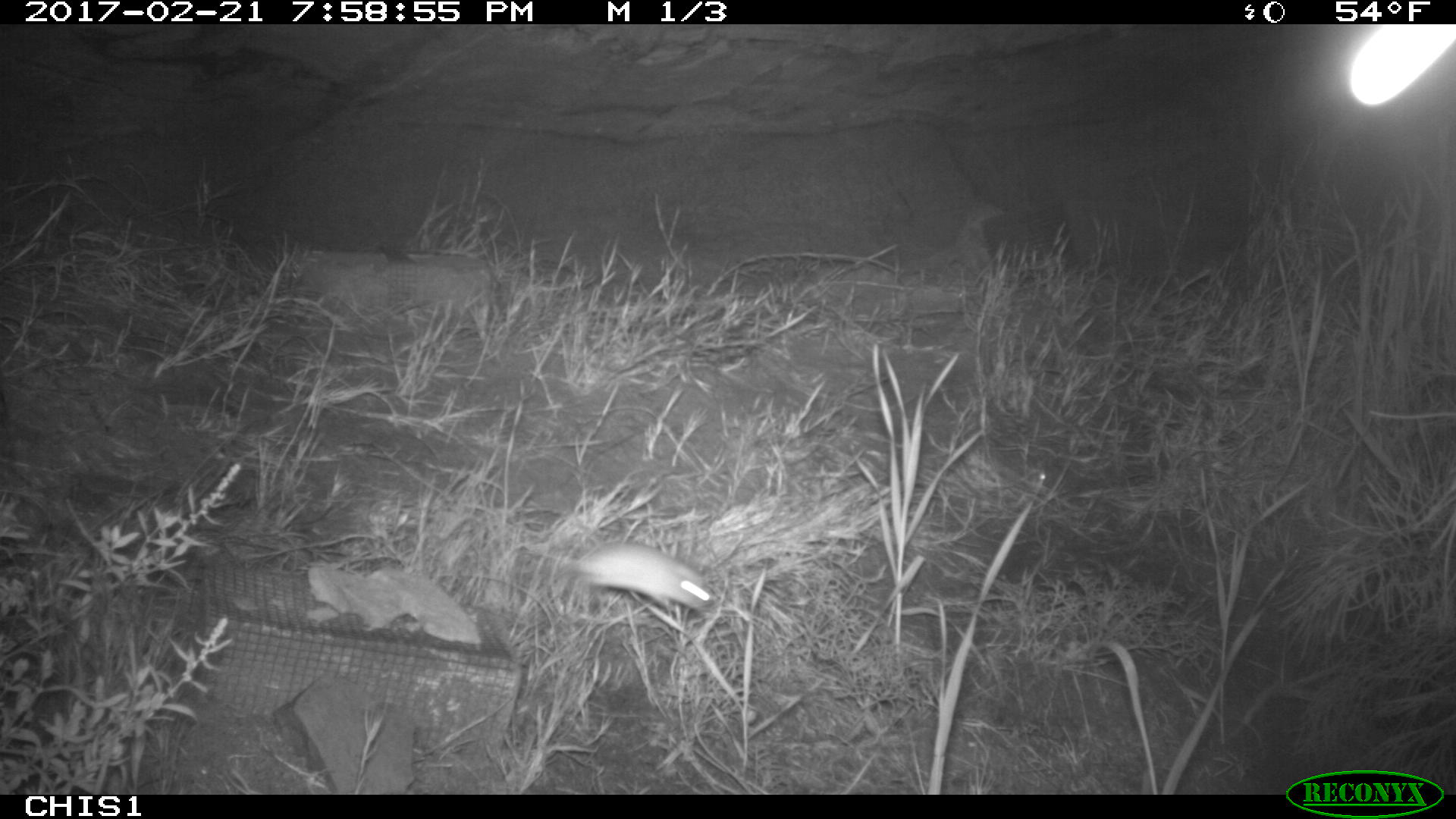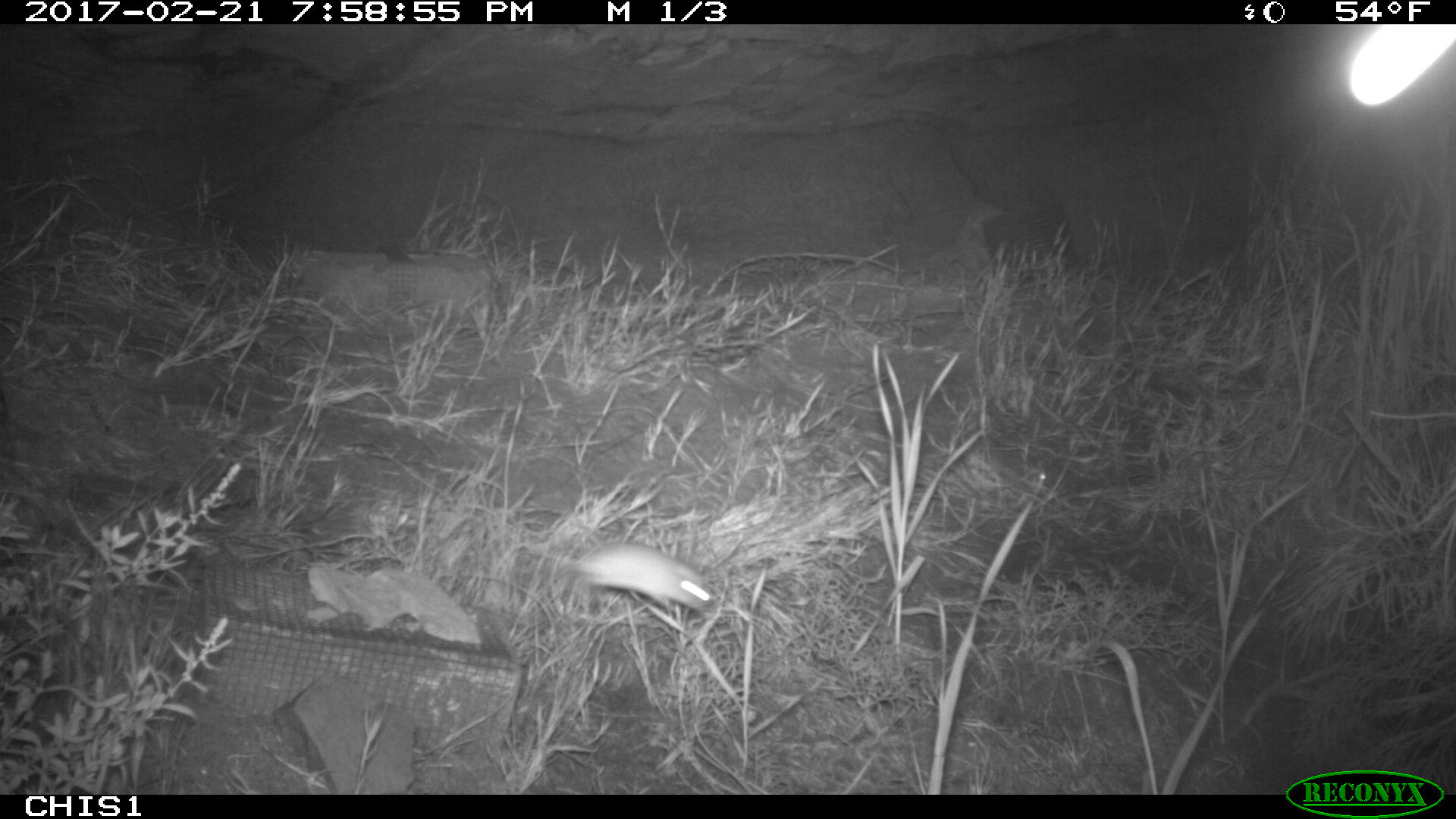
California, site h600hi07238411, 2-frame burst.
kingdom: Animalia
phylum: Chordata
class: Mammalia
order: Rodentia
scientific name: Rodentia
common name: rodent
Rodent (Rodentia).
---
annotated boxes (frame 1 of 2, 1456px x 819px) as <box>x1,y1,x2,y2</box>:
rodent: <box>558,540,719,609</box>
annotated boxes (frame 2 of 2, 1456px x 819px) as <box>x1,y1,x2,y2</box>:
rodent: <box>568,541,714,612</box>